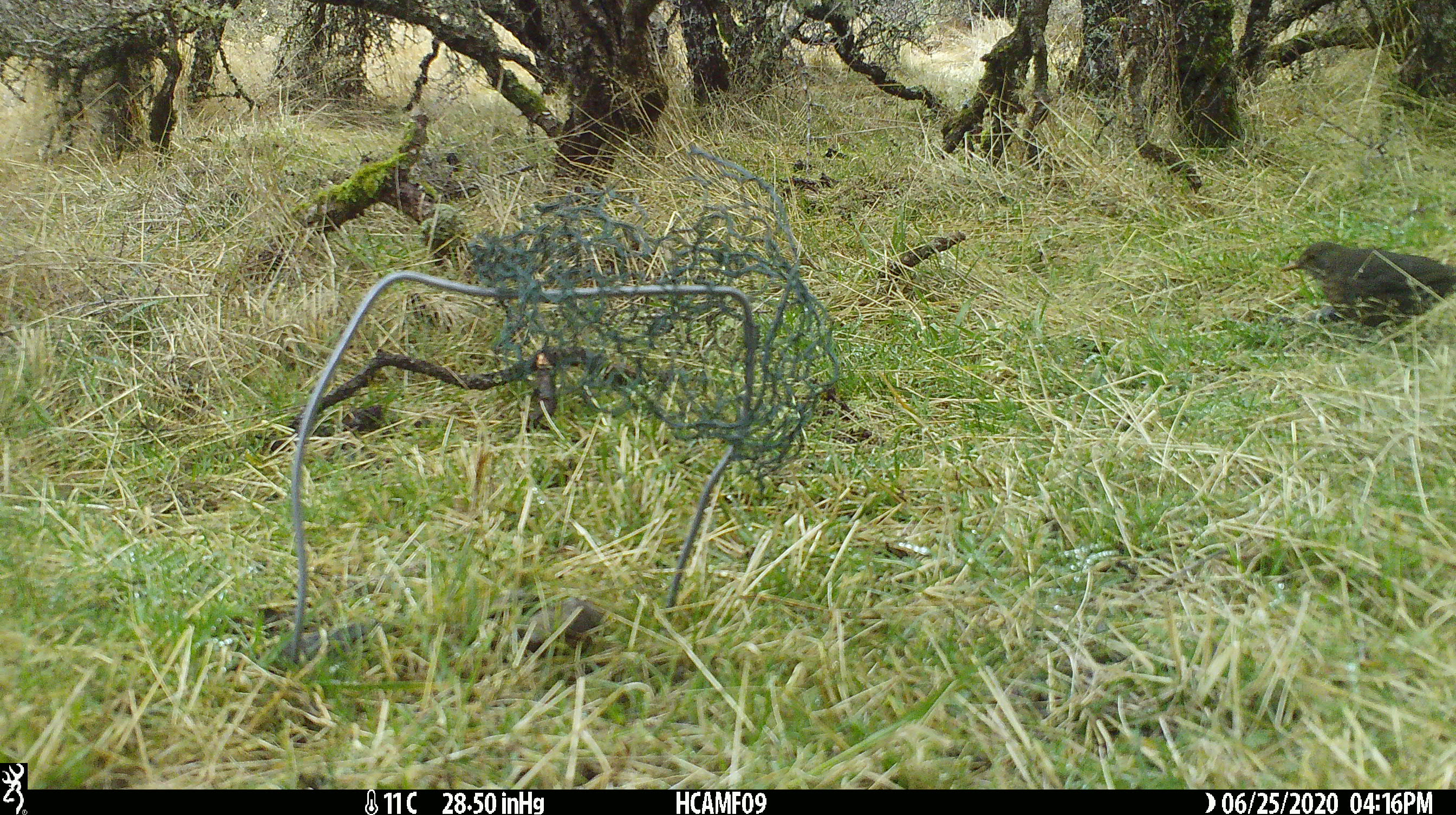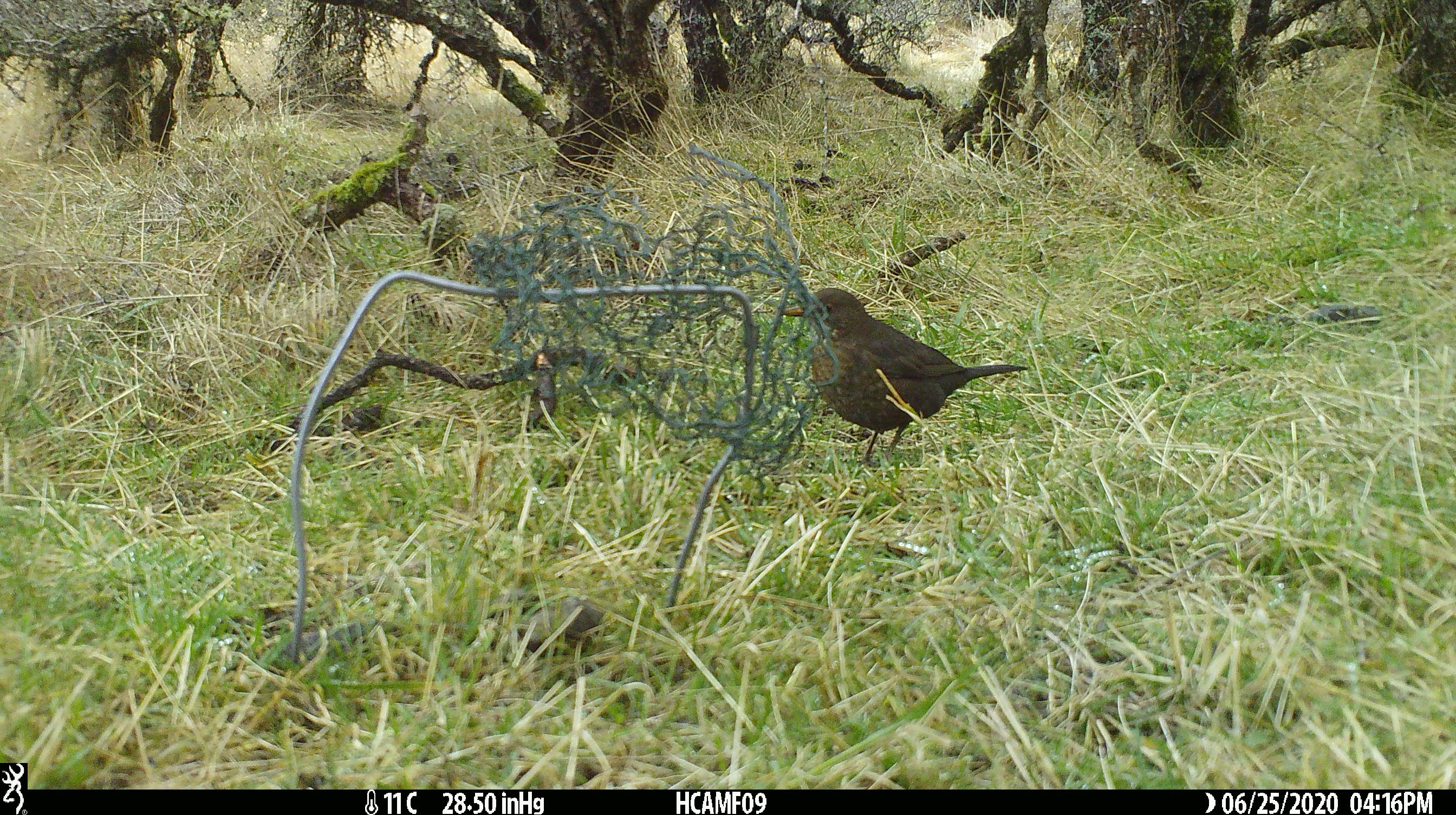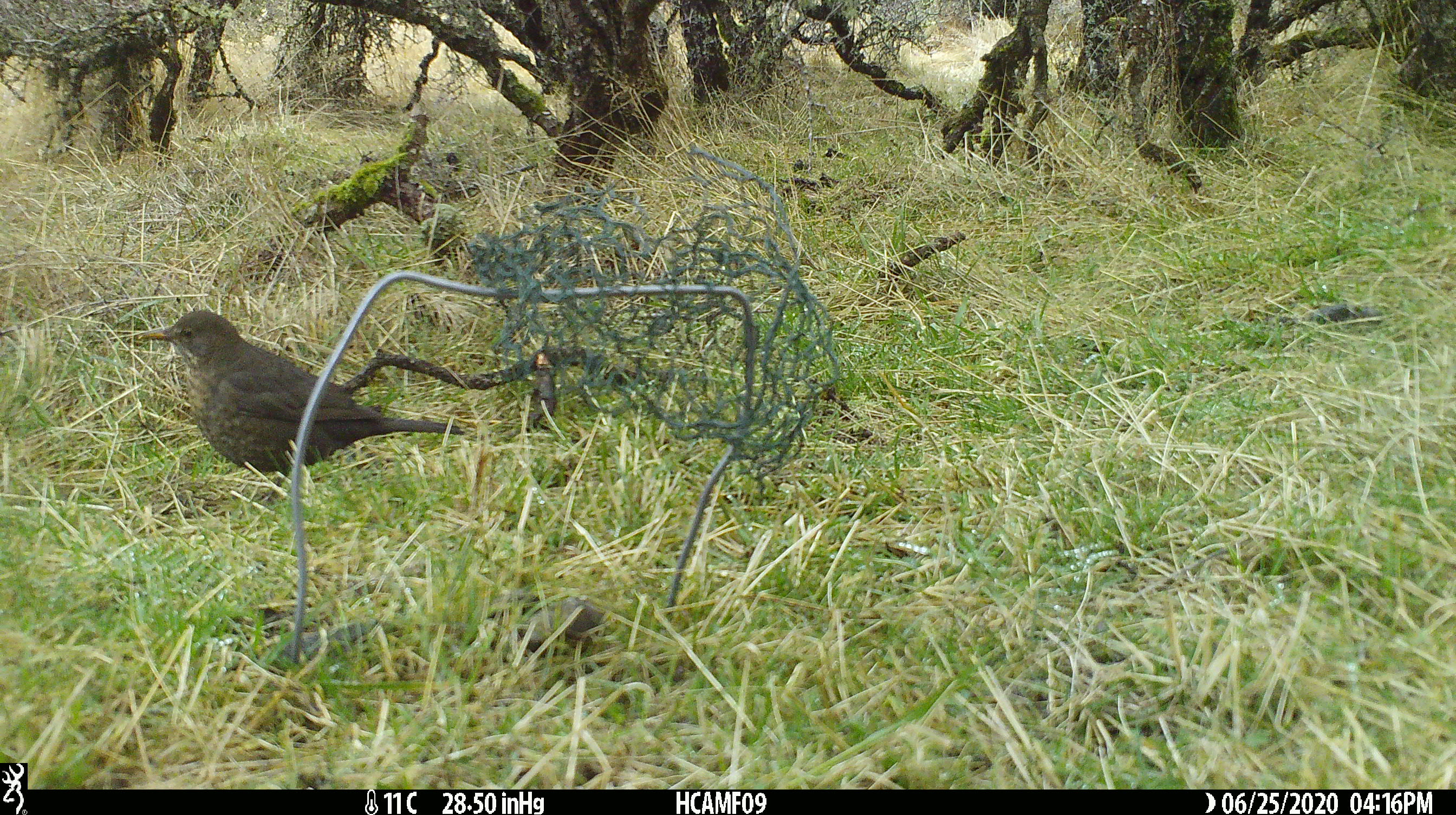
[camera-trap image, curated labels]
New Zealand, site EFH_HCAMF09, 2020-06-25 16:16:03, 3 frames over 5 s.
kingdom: Animalia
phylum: Chordata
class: Aves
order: Passeriformes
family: Turdidae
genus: Turdus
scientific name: Turdus philomelos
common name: song thrush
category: thrush